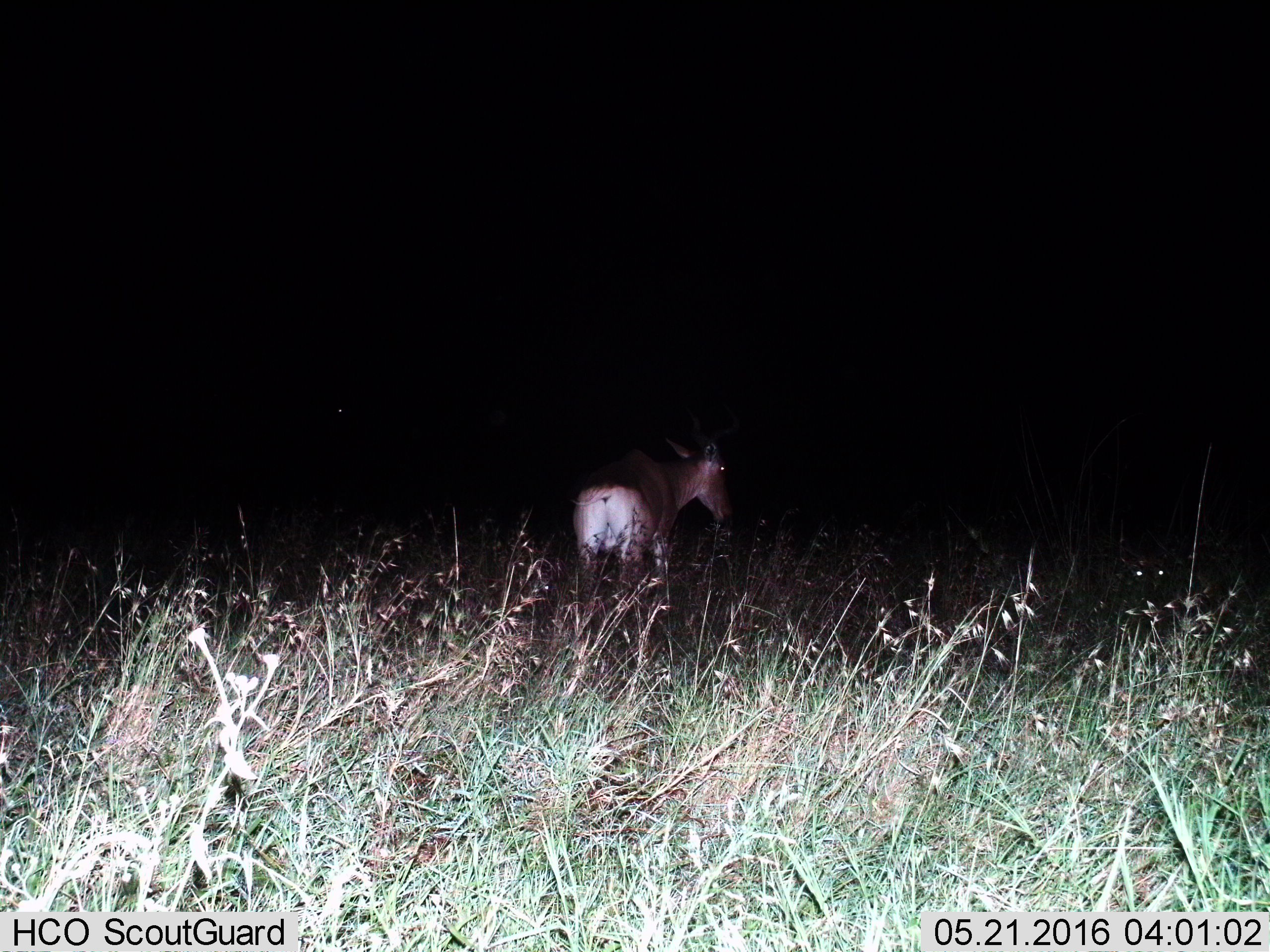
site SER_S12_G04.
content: unidentified animal